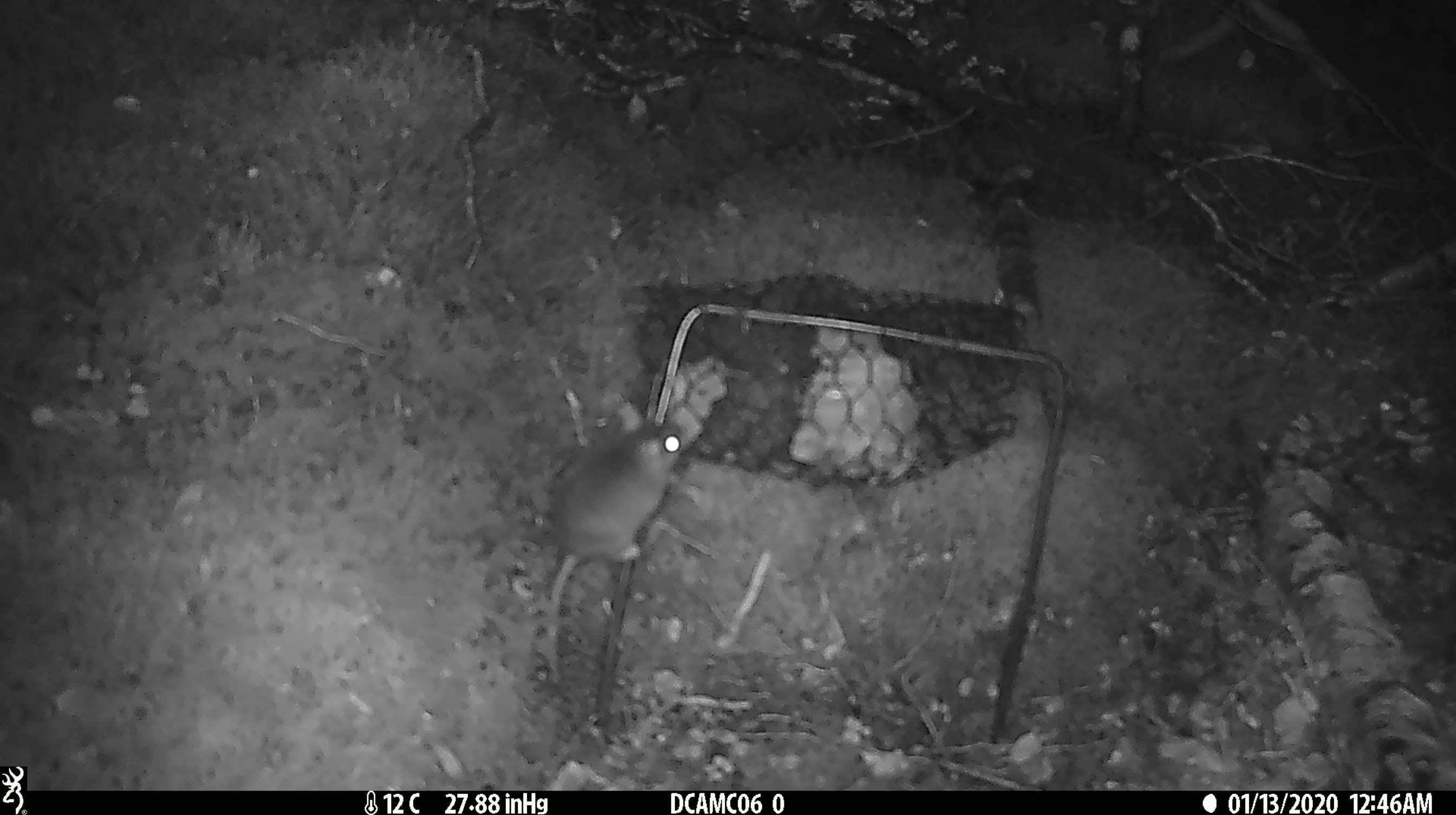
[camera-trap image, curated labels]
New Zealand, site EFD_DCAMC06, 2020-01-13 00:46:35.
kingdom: Animalia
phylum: Chordata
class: Mammalia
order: Rodentia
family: Muridae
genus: Mus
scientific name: Mus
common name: mouse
Mouse (Mus).